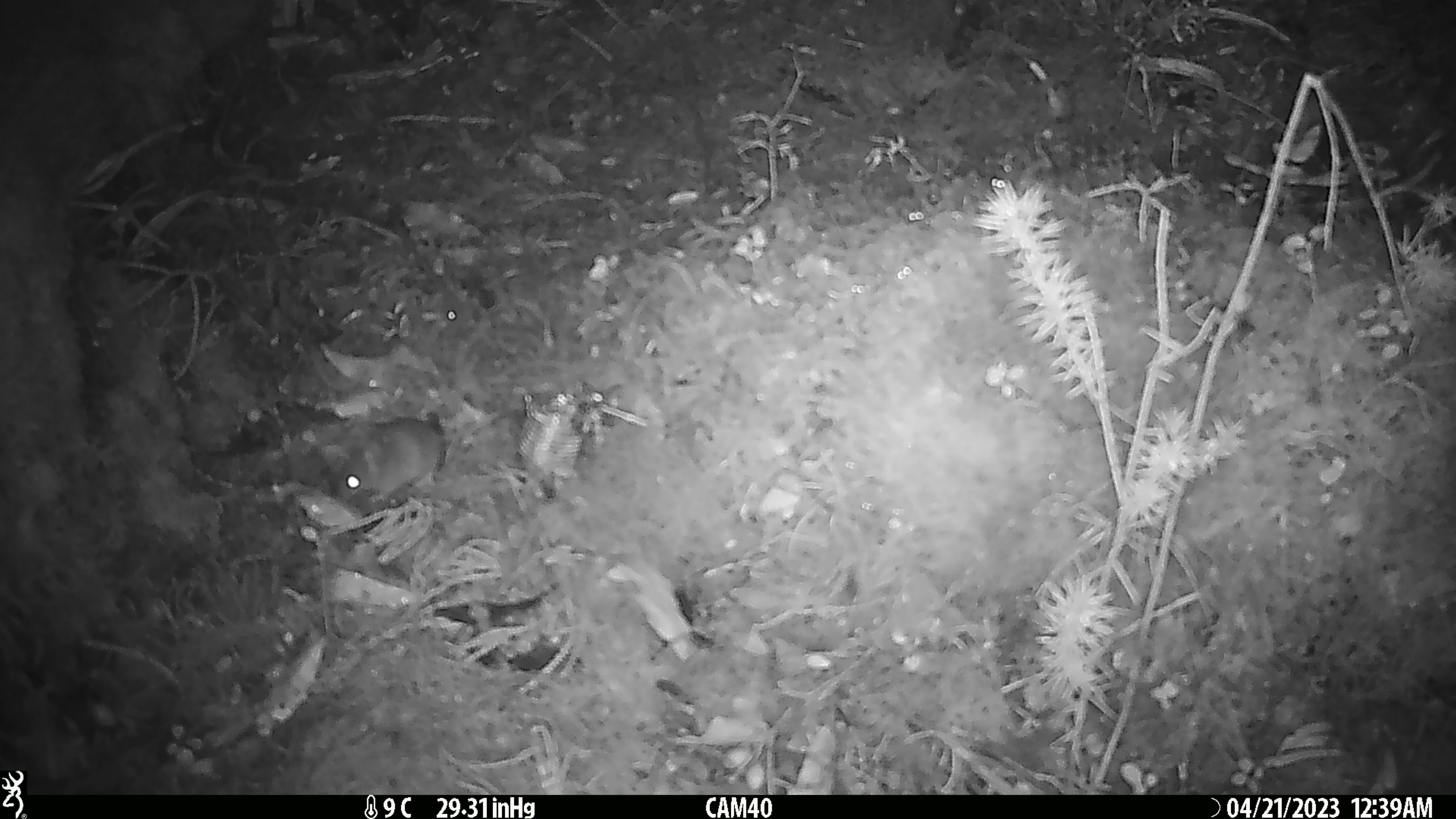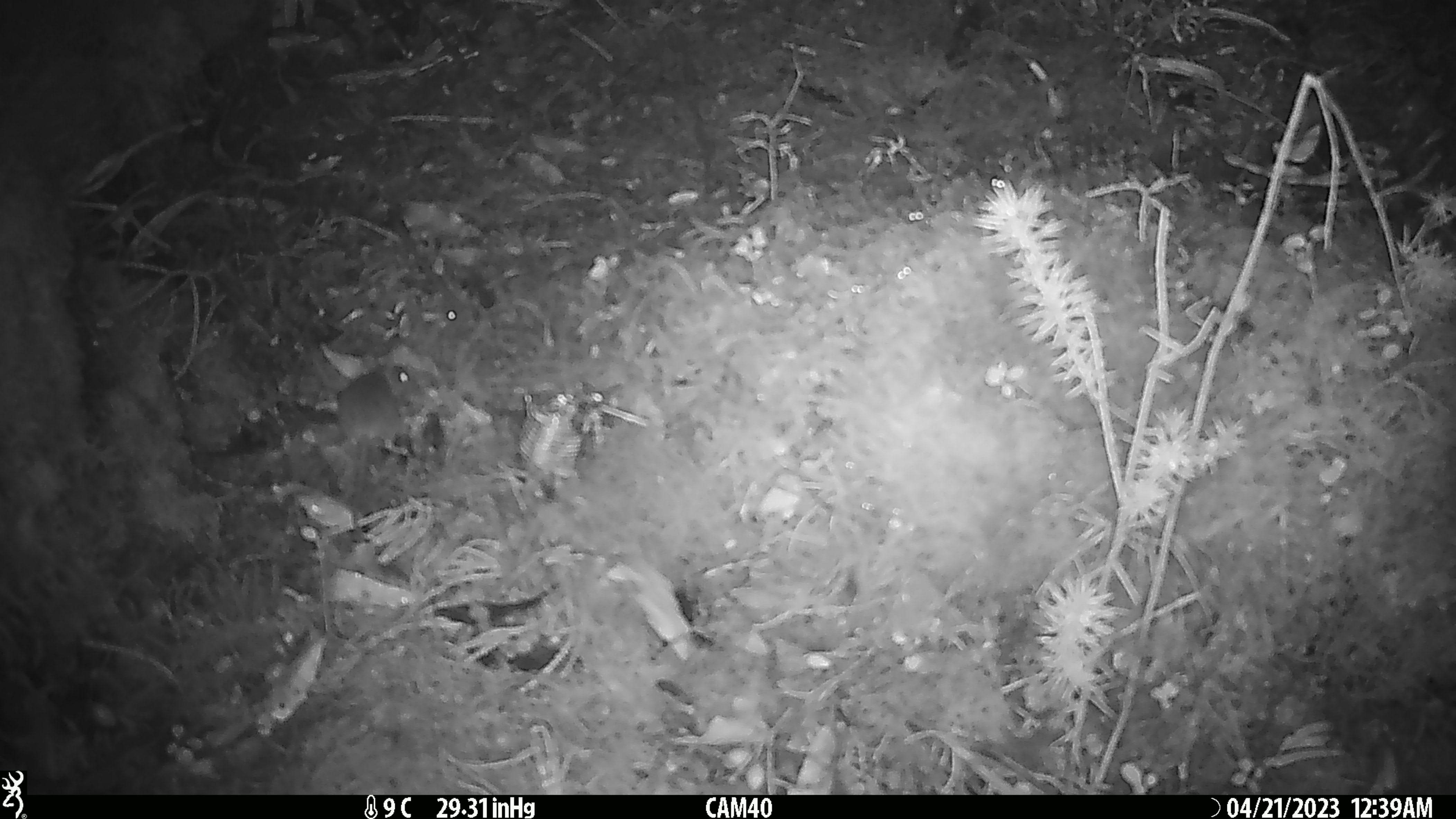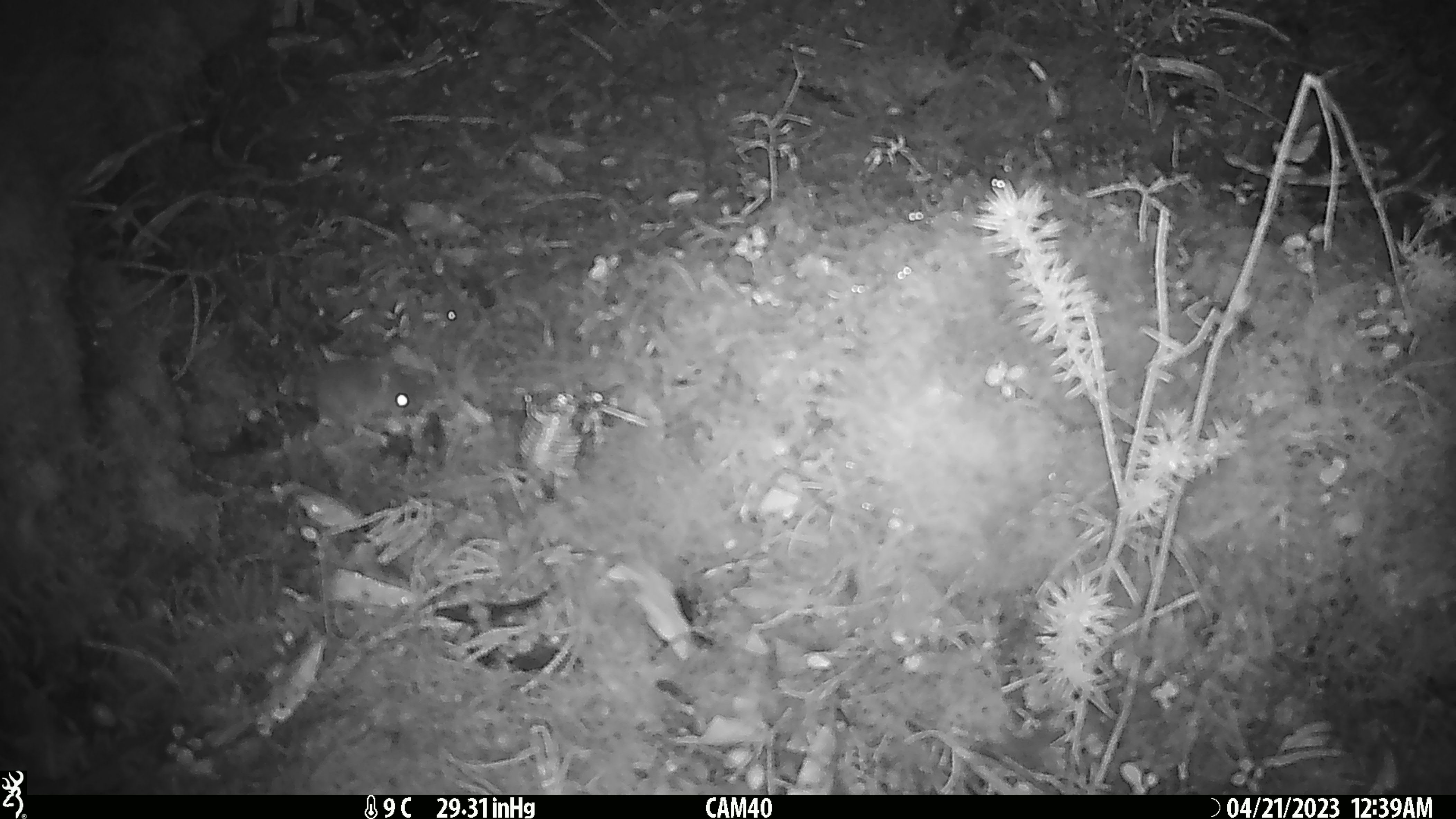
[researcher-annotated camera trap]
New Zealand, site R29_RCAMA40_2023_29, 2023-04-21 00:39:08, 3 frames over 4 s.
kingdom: Animalia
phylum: Chordata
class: Mammalia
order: Rodentia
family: Muridae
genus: Mus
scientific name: Mus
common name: mouse